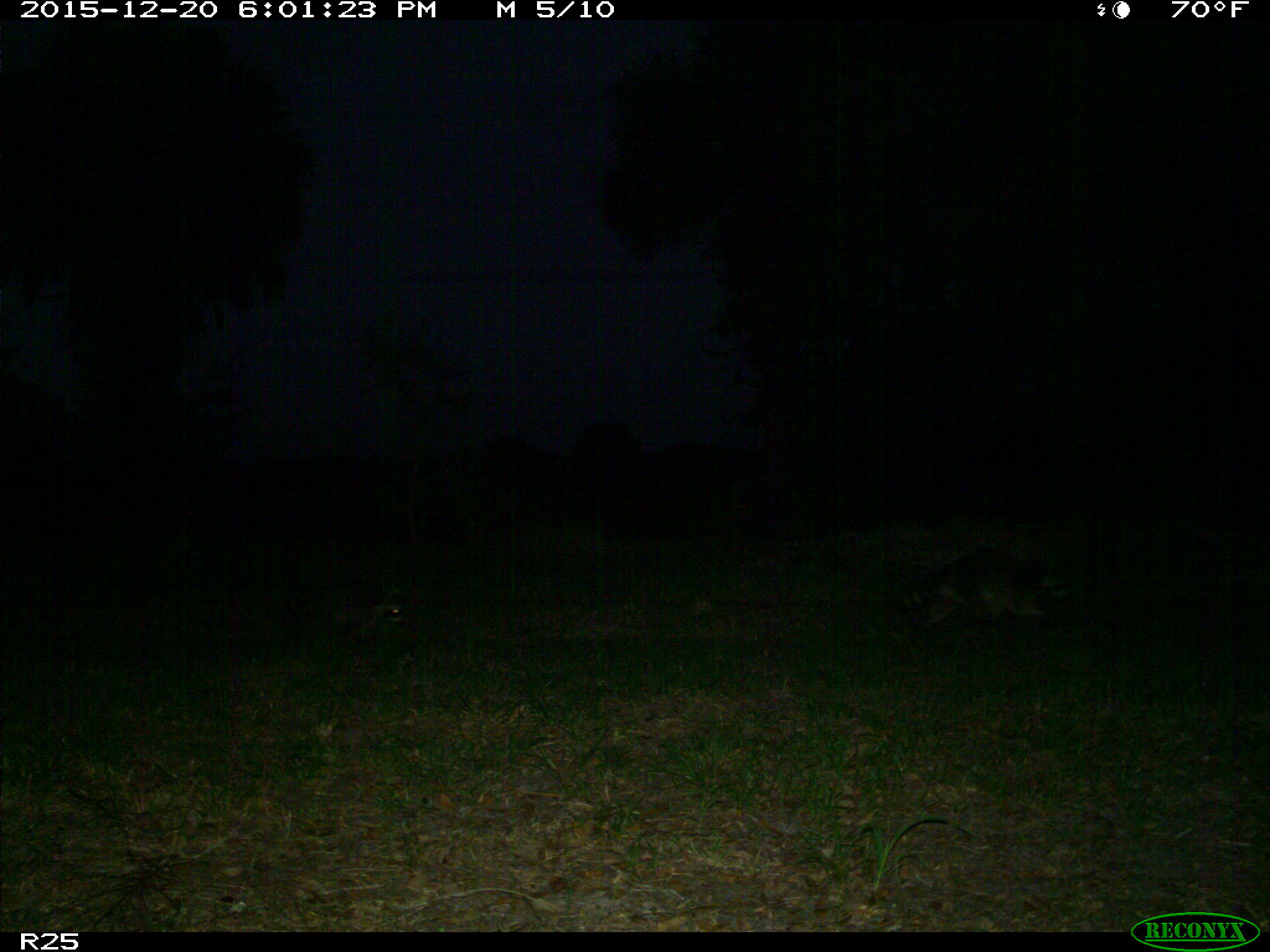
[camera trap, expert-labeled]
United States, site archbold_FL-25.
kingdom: Animalia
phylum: Chordata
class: Mammalia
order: Carnivora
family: Procyonidae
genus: Procyon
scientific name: Procyon lotor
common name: common raccoon